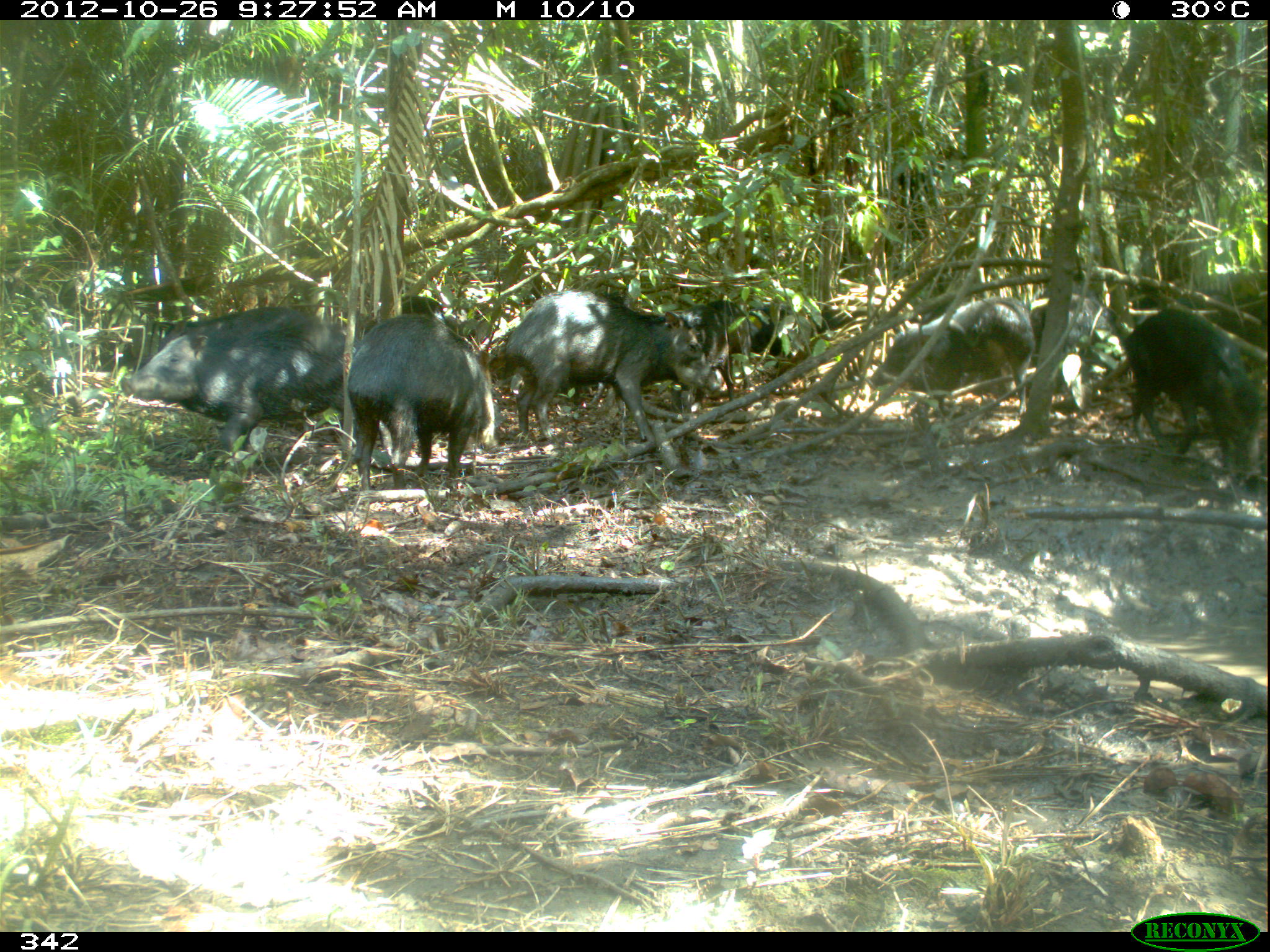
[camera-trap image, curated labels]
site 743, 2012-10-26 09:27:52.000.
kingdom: Animalia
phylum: Chordata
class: Mammalia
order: Artiodactyla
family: Tayassuidae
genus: Tayassu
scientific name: Tayassu pecari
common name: white-lipped peccary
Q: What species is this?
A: Tayassu pecari (white-lipped peccary).